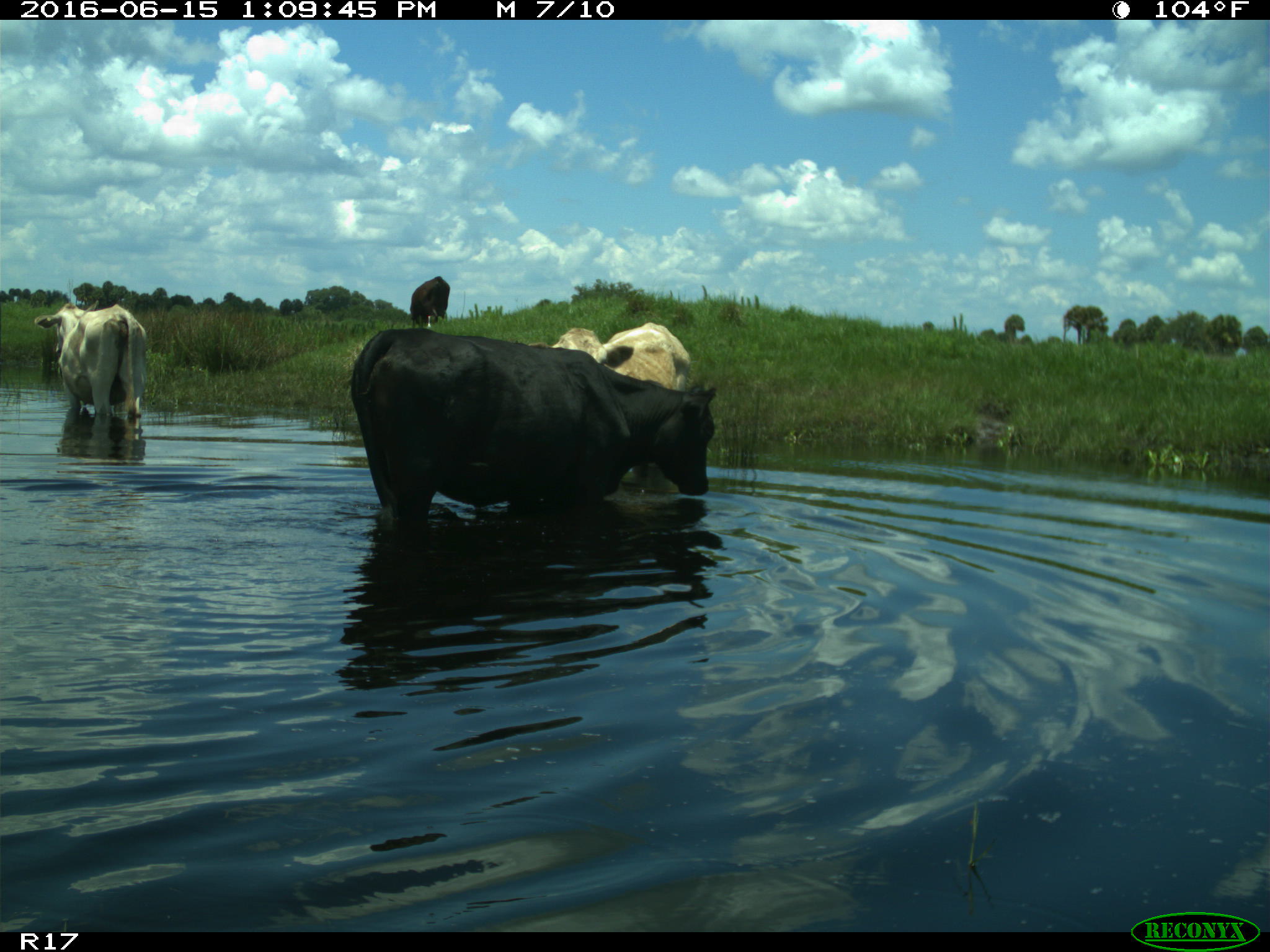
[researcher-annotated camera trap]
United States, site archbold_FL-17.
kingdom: Animalia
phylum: Chordata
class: Mammalia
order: Artiodactyla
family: Bovidae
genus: Bos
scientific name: Bos taurus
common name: domestic cow